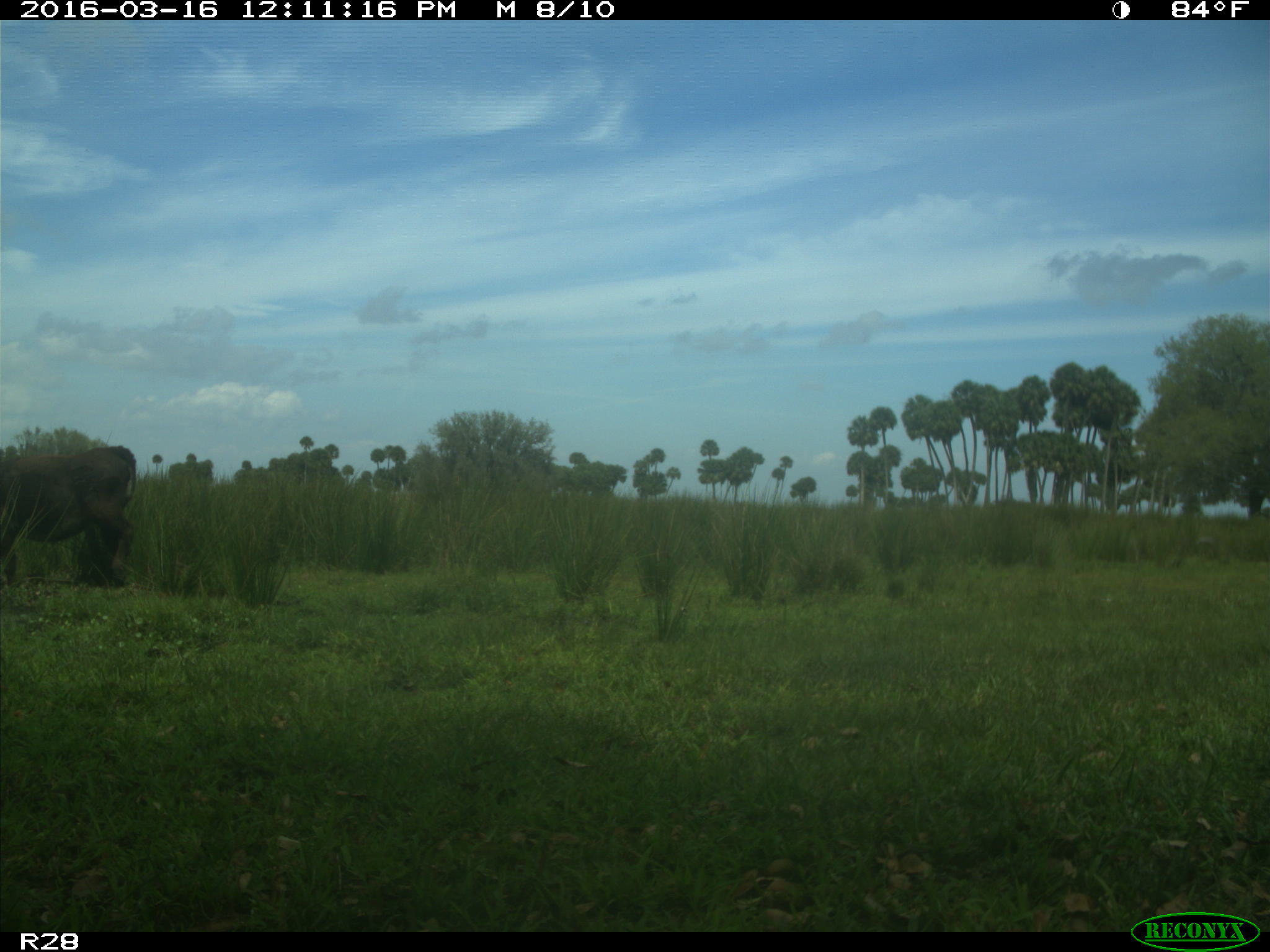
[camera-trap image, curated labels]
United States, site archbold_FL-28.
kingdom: Animalia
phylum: Chordata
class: Mammalia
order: Artiodactyla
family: Bovidae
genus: Bos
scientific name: Bos taurus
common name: domestic cow